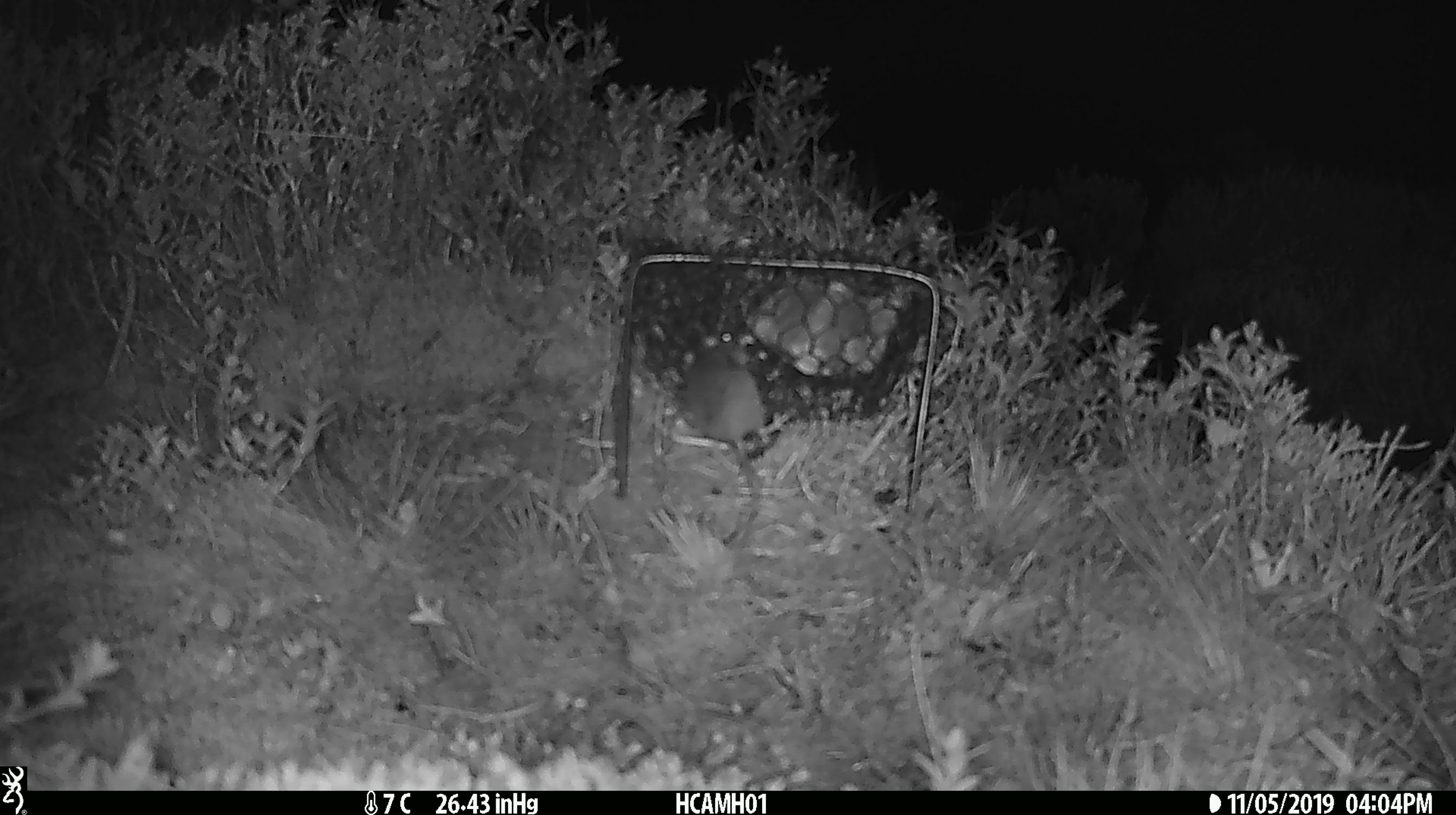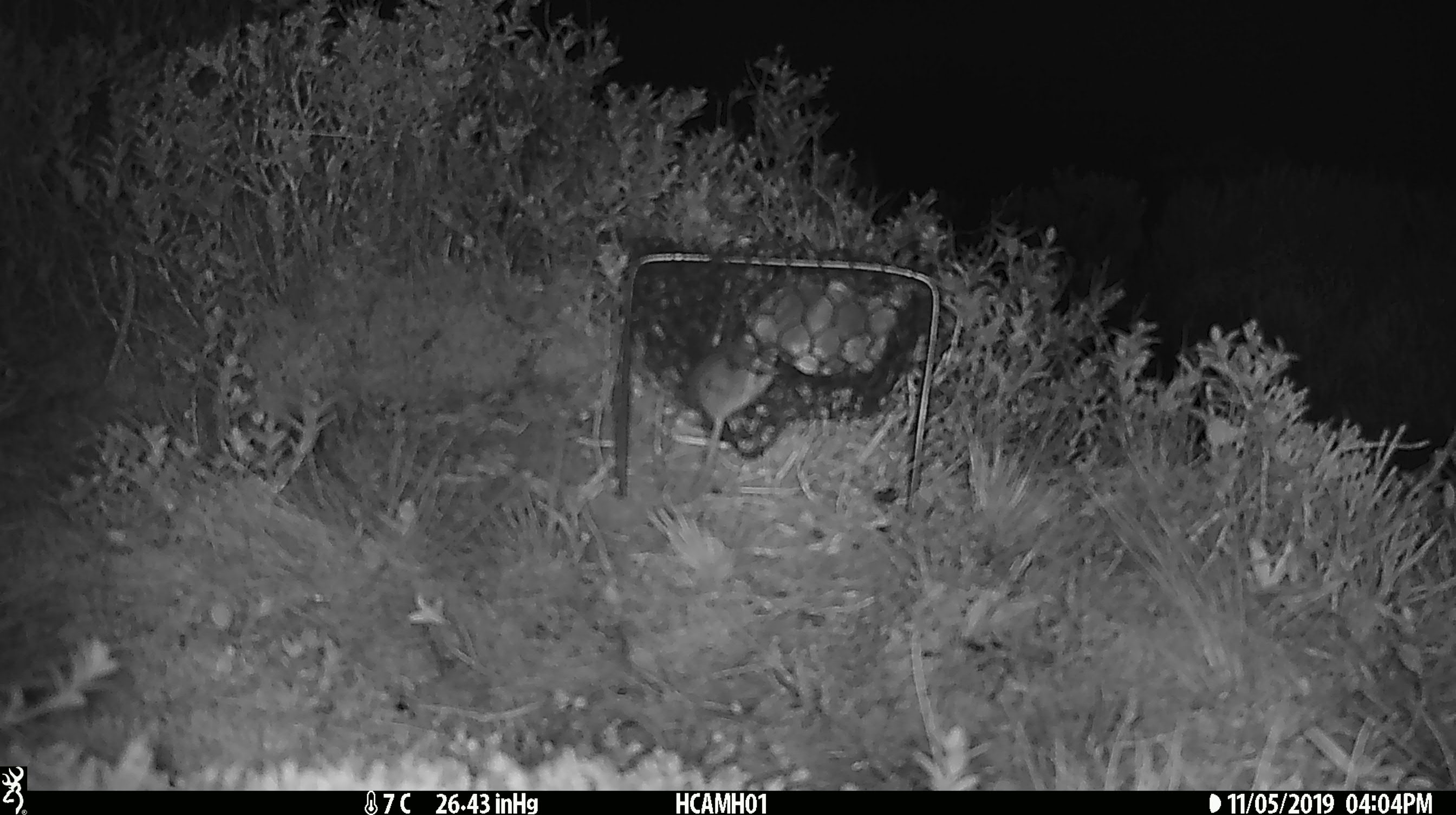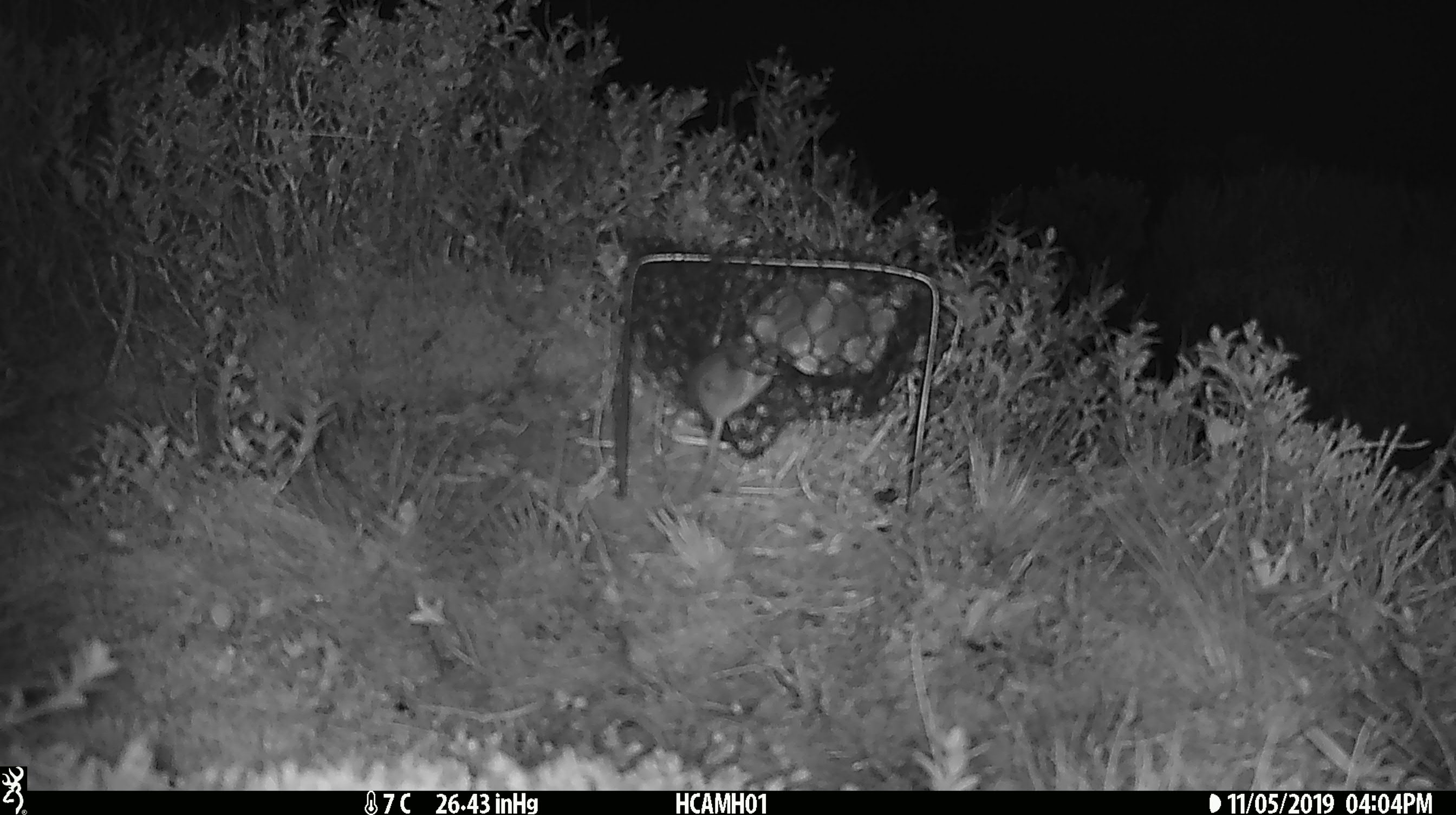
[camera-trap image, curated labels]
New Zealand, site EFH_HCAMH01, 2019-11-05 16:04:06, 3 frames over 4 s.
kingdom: Animalia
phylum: Chordata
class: Mammalia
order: Rodentia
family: Muridae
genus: Mus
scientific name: Mus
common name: mouse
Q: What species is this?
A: Mouse (Mus).